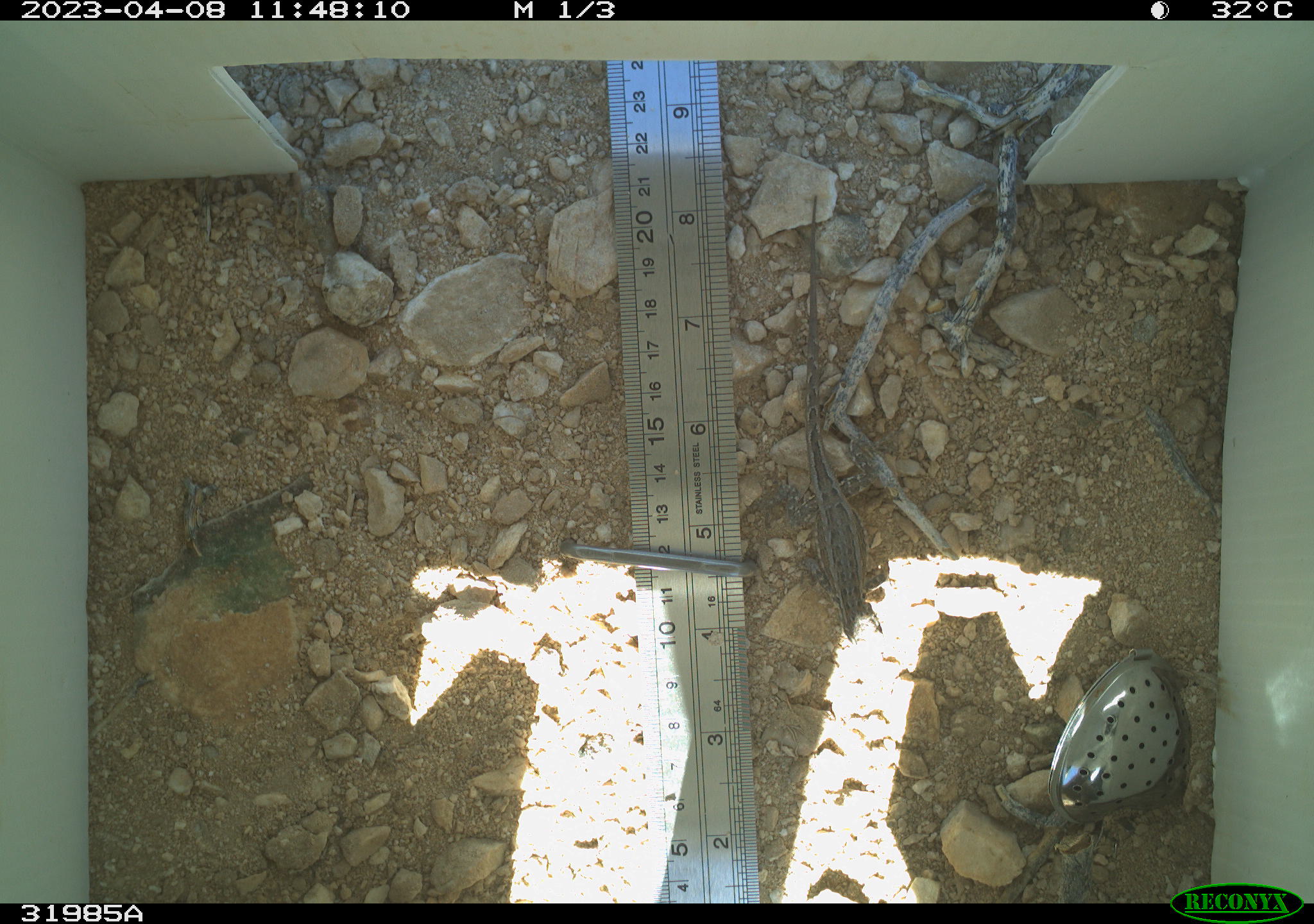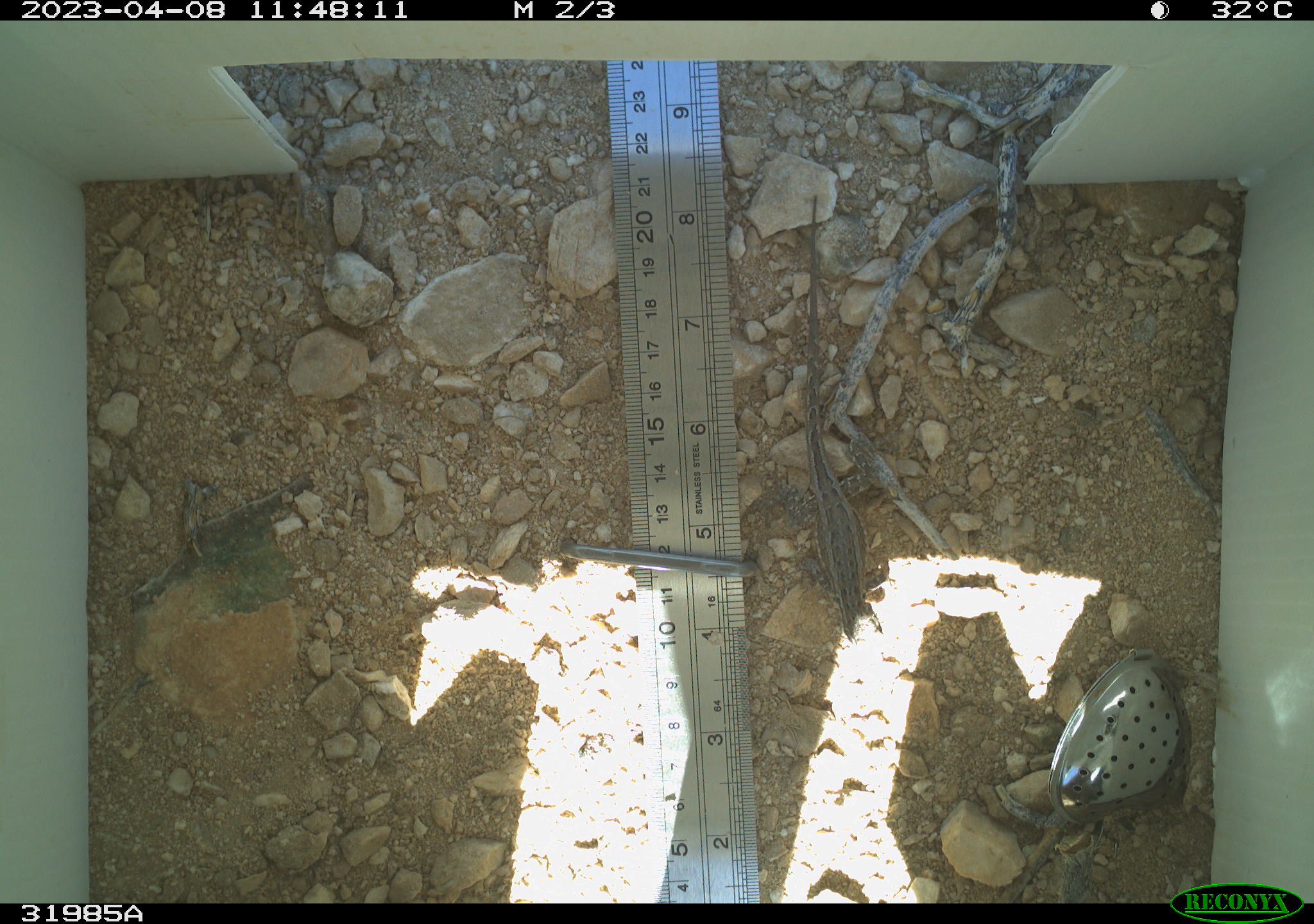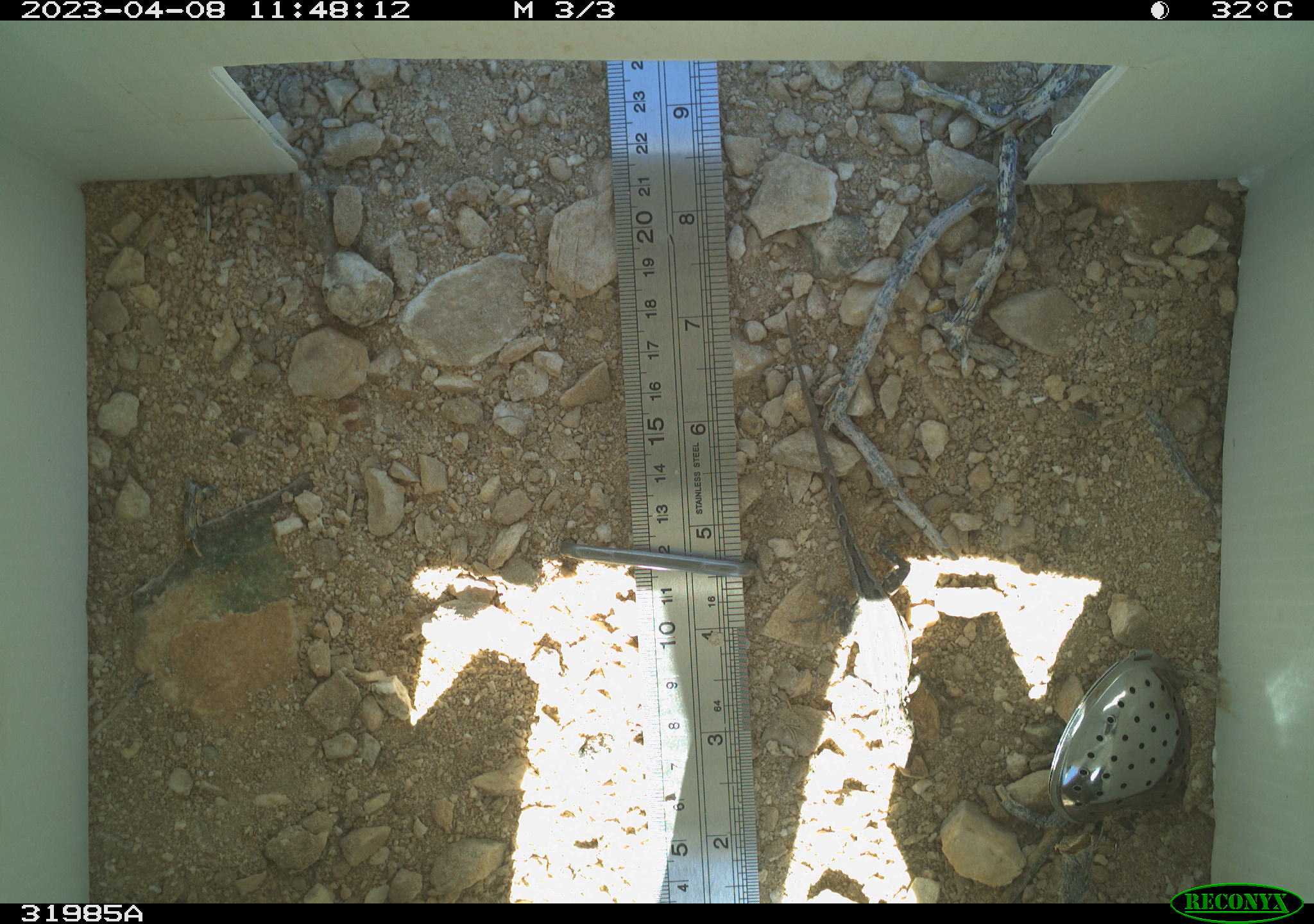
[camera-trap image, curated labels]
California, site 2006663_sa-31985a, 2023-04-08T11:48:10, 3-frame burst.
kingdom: Animalia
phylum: Chordata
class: Reptilia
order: Squamata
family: Phrynosomatidae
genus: Sceloporus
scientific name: Sceloporus graciosus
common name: common sagebrush lizard